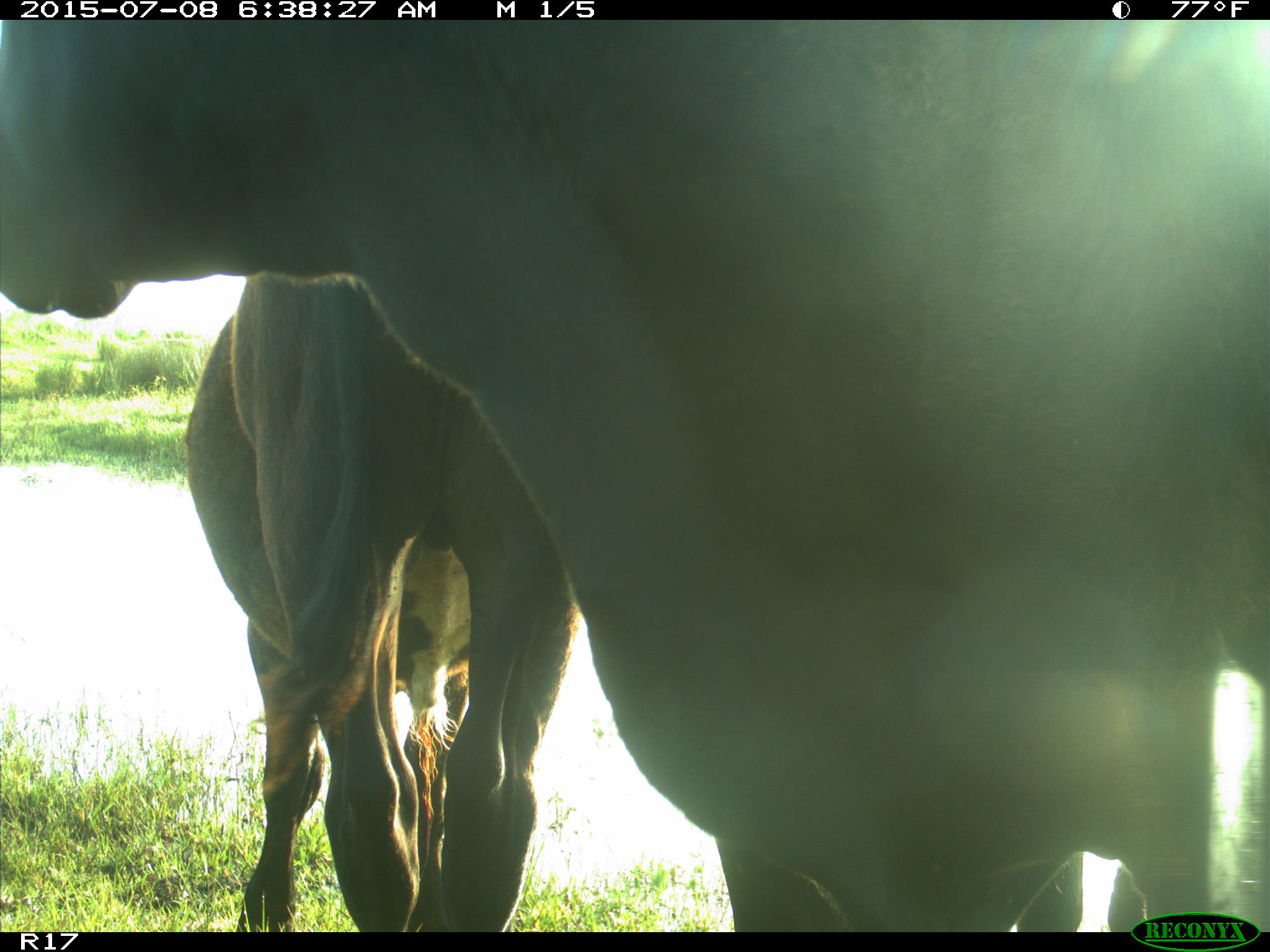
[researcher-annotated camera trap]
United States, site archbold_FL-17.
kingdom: Animalia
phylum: Chordata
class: Mammalia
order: Artiodactyla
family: Bovidae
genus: Bos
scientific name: Bos taurus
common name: domestic cow